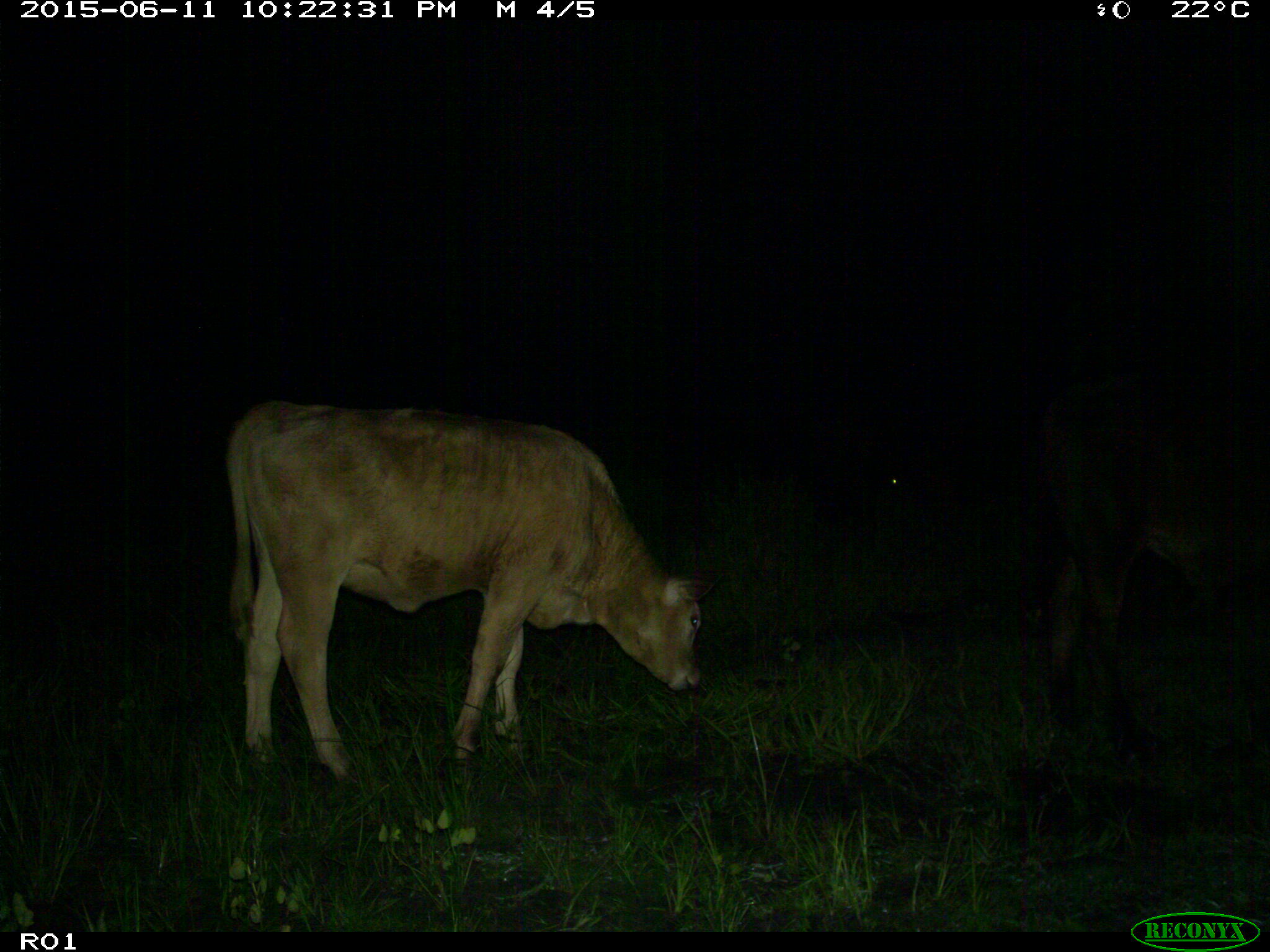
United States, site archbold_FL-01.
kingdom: Animalia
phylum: Chordata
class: Mammalia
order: Artiodactyla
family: Bovidae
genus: Bos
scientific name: Bos taurus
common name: domestic cow